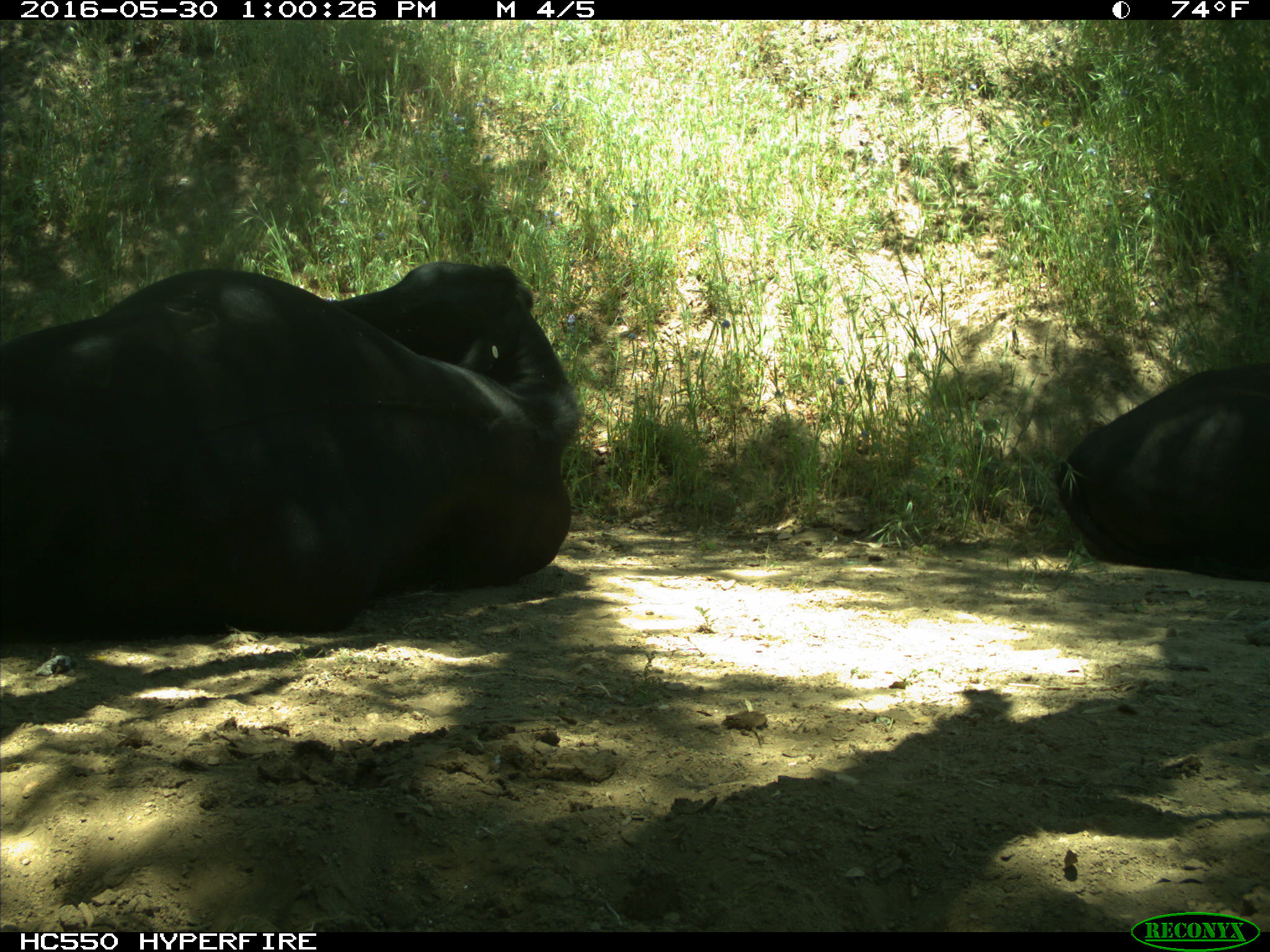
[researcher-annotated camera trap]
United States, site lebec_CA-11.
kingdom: Animalia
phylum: Chordata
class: Mammalia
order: Artiodactyla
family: Bovidae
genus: Bos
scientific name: Bos taurus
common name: domestic cow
Bos taurus (domestic cow).